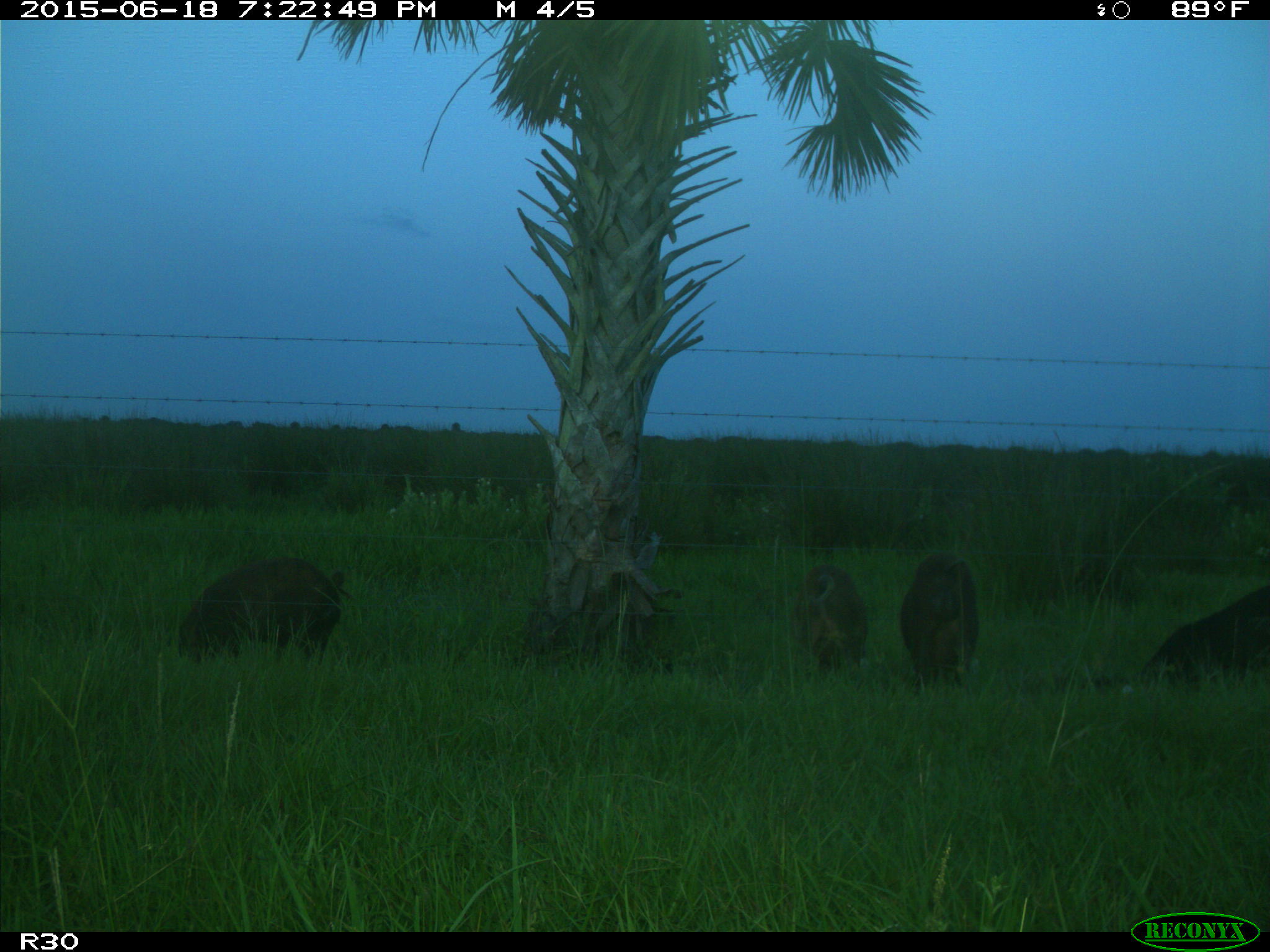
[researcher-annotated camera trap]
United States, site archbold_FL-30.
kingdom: Animalia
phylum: Chordata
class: Mammalia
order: Artiodactyla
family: Suidae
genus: Sus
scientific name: Sus scrofa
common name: wild boar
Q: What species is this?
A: Sus scrofa (wild boar).